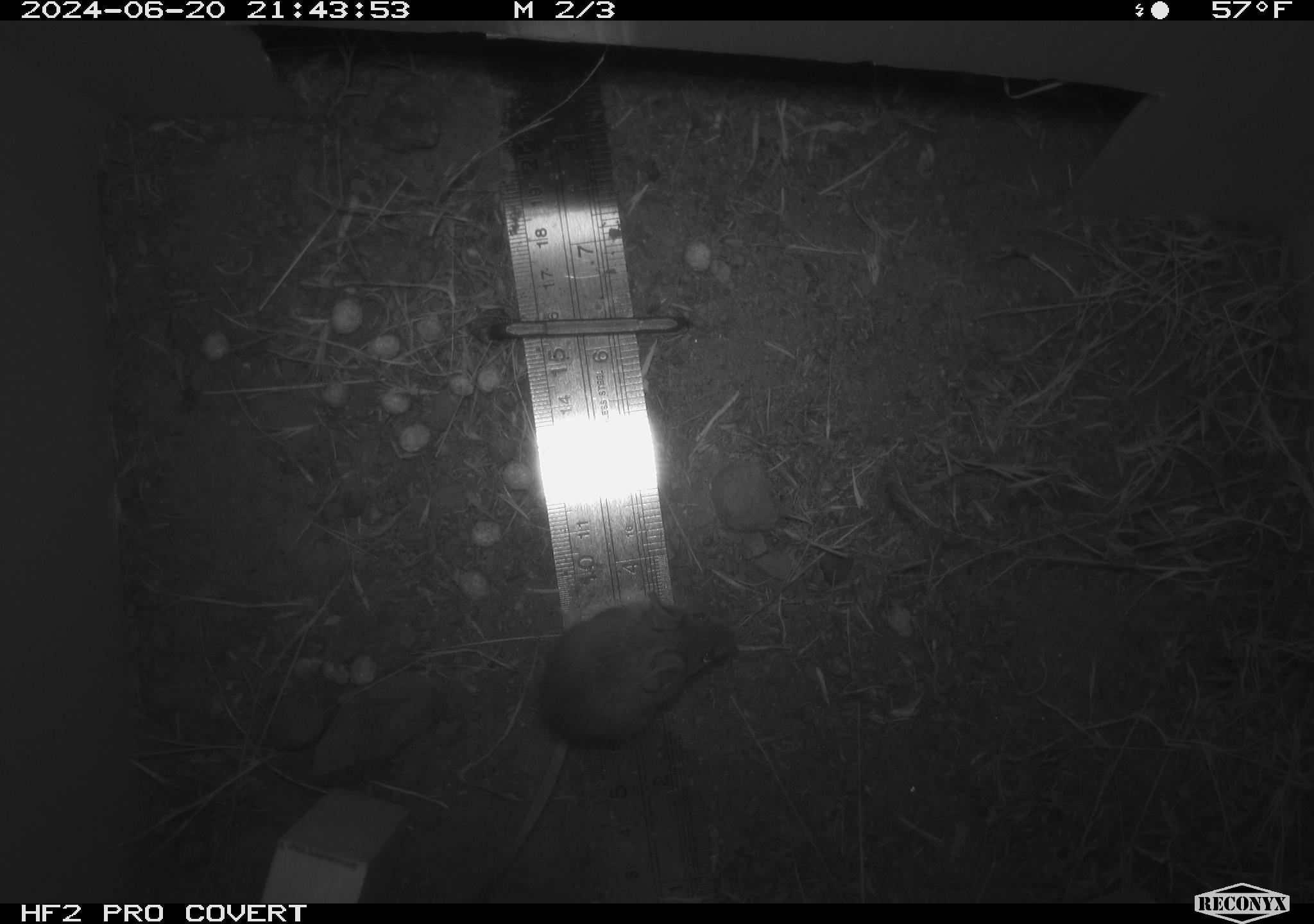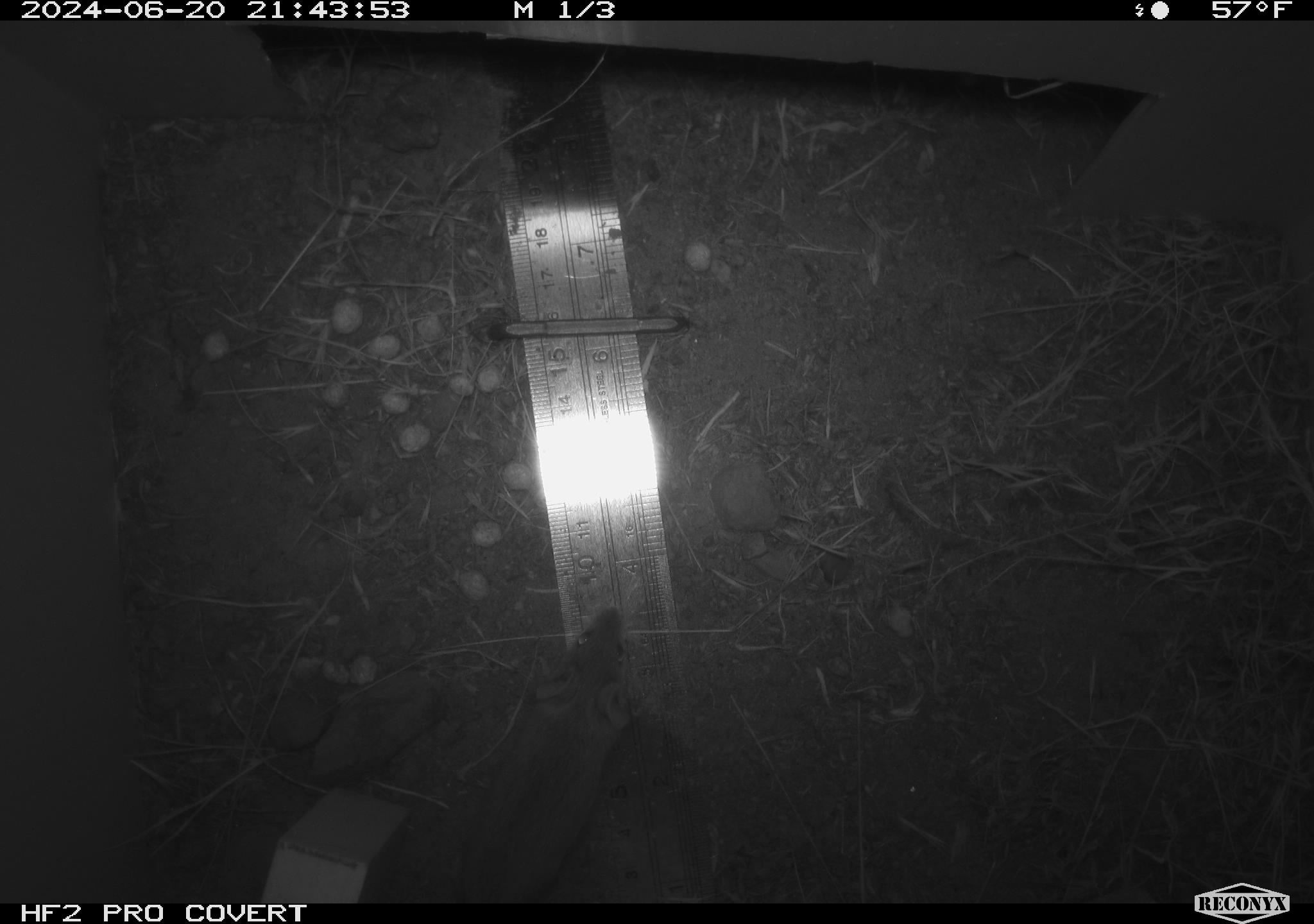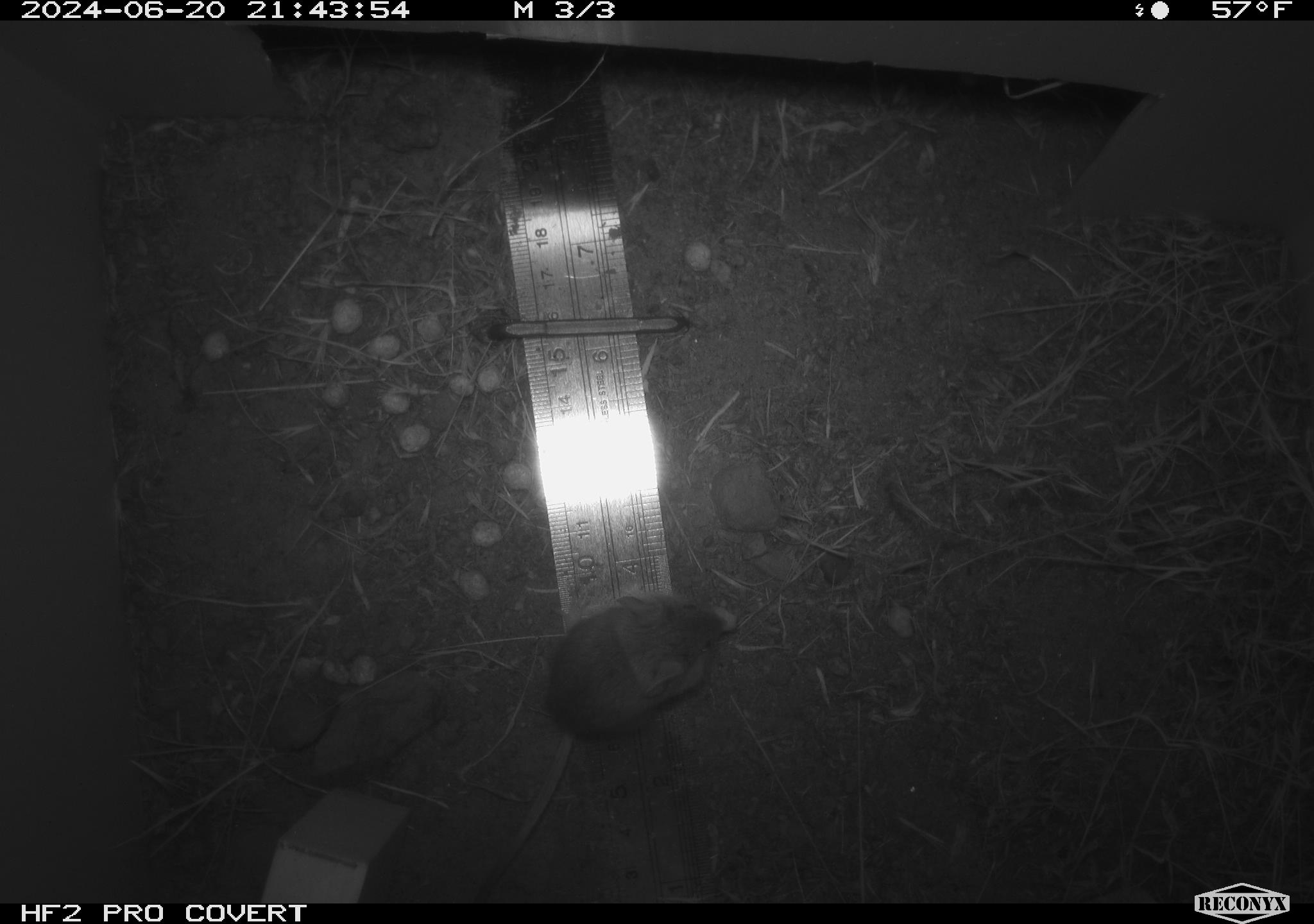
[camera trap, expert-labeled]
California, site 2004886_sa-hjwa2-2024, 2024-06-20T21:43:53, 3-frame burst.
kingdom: Animalia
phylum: Chordata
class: Mammalia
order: Rodentia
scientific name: Rodentia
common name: rodent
Rodent (Rodentia).